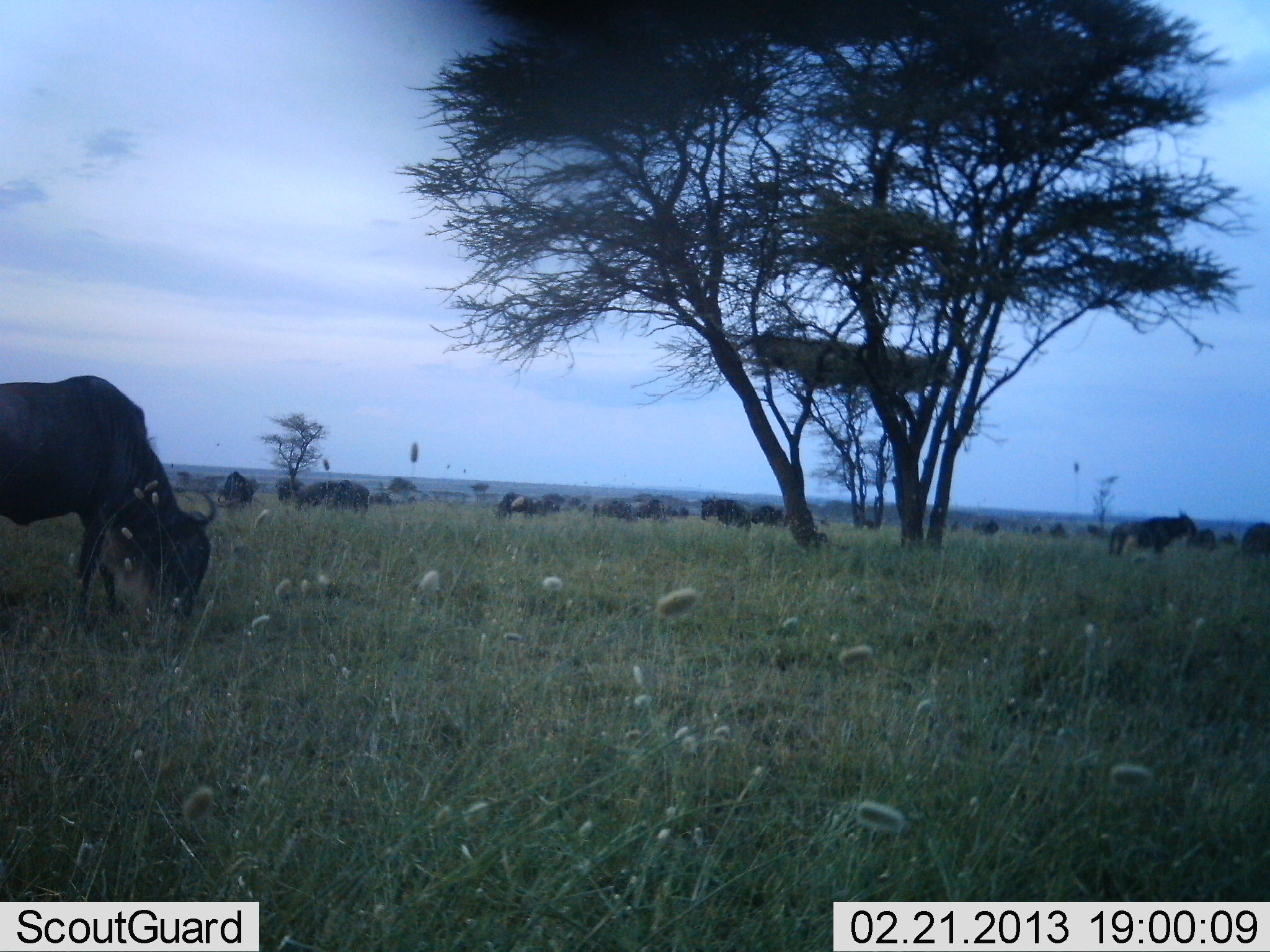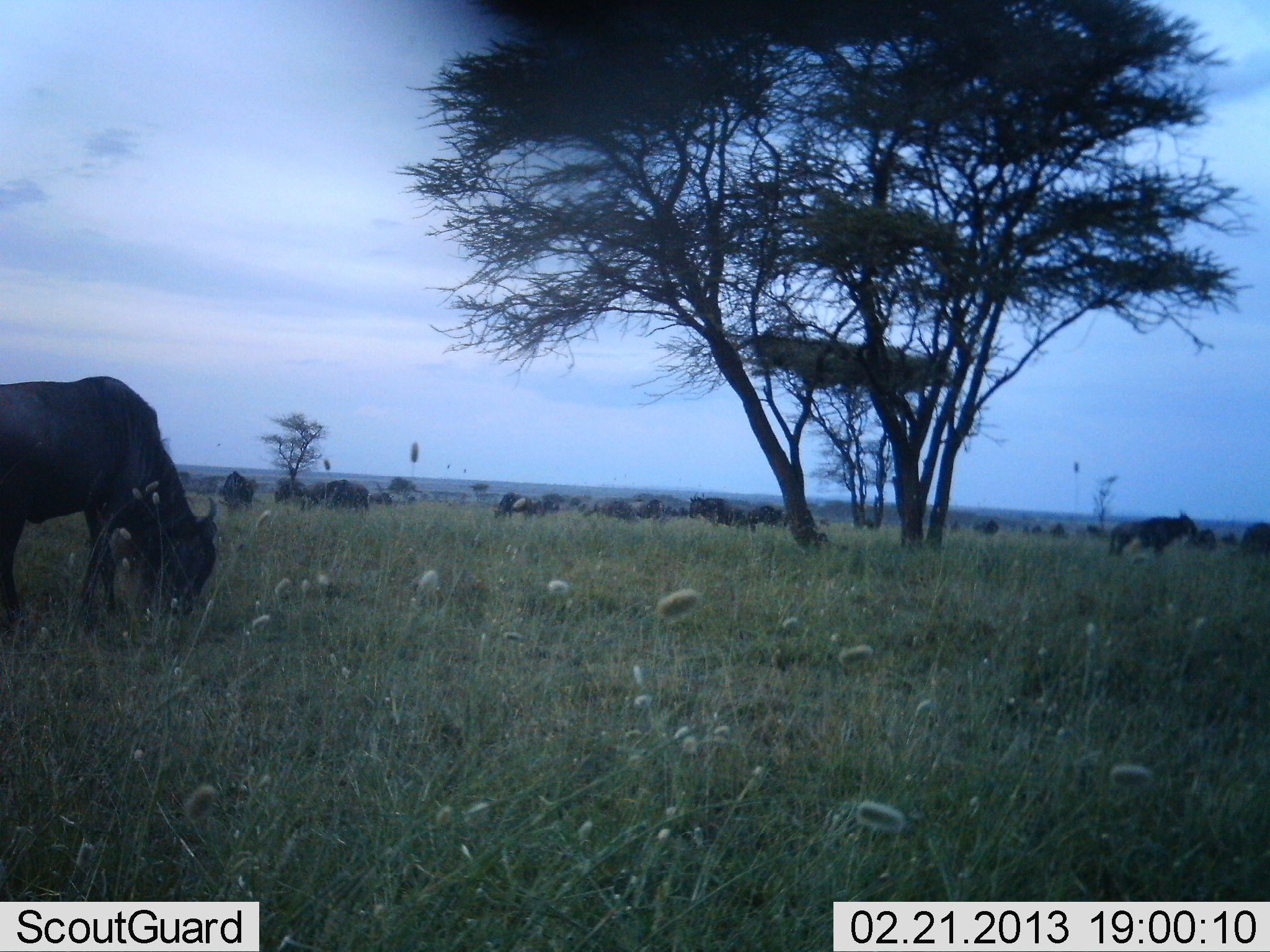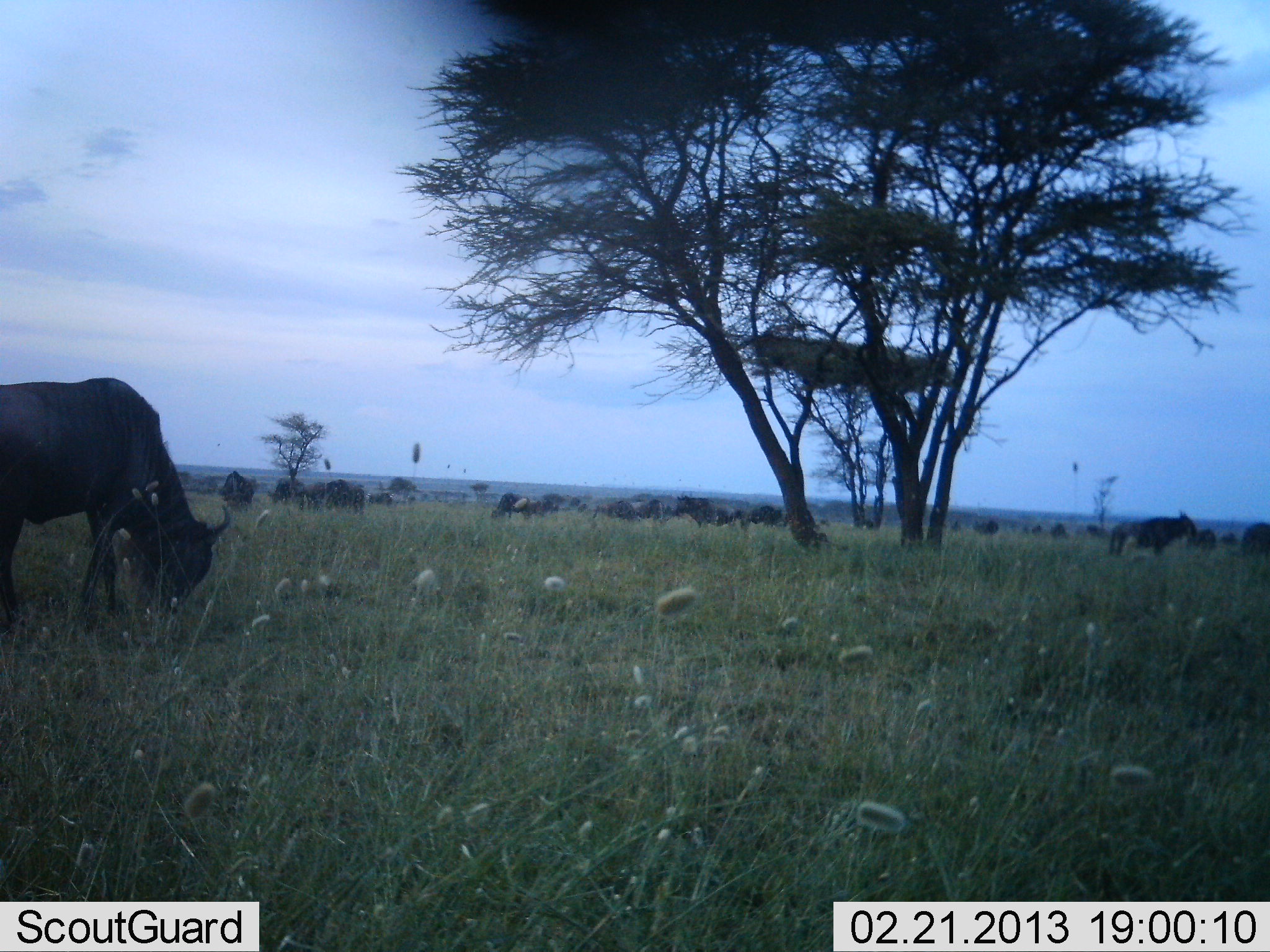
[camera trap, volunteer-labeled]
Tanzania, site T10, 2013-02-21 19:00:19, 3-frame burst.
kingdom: Animalia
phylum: Chordata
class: Mammalia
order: Artiodactyla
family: Bovidae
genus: Connochaetes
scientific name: Connochaetes taurinus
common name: blue wildebeest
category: wildebeest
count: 11-50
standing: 50%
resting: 9%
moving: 30%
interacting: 0%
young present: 2%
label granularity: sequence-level